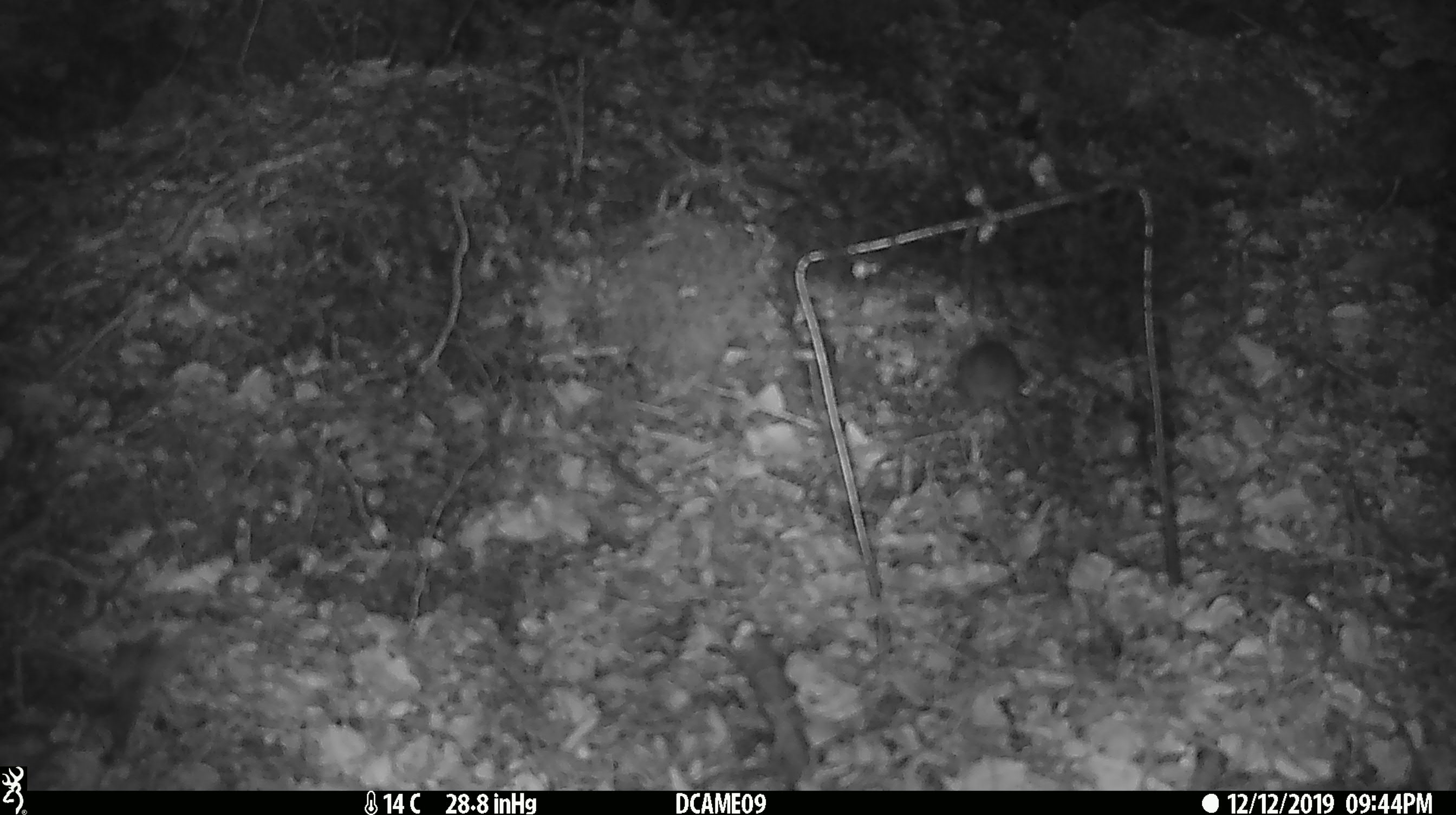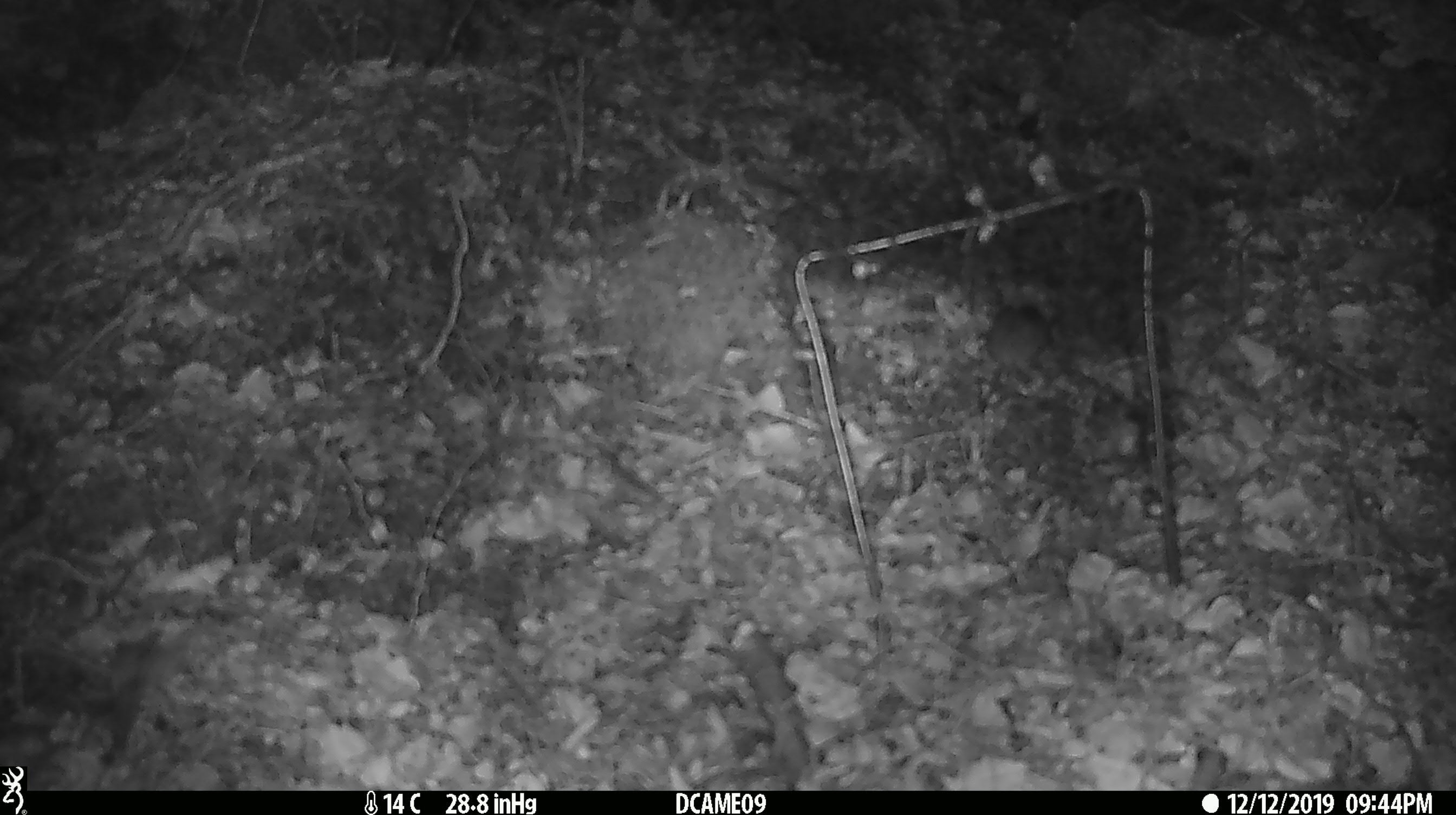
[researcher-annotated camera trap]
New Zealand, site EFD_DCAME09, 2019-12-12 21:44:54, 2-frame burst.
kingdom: Animalia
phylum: Chordata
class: Mammalia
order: Rodentia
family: Muridae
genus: Mus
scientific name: Mus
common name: mouse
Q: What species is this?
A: Mouse (Mus).